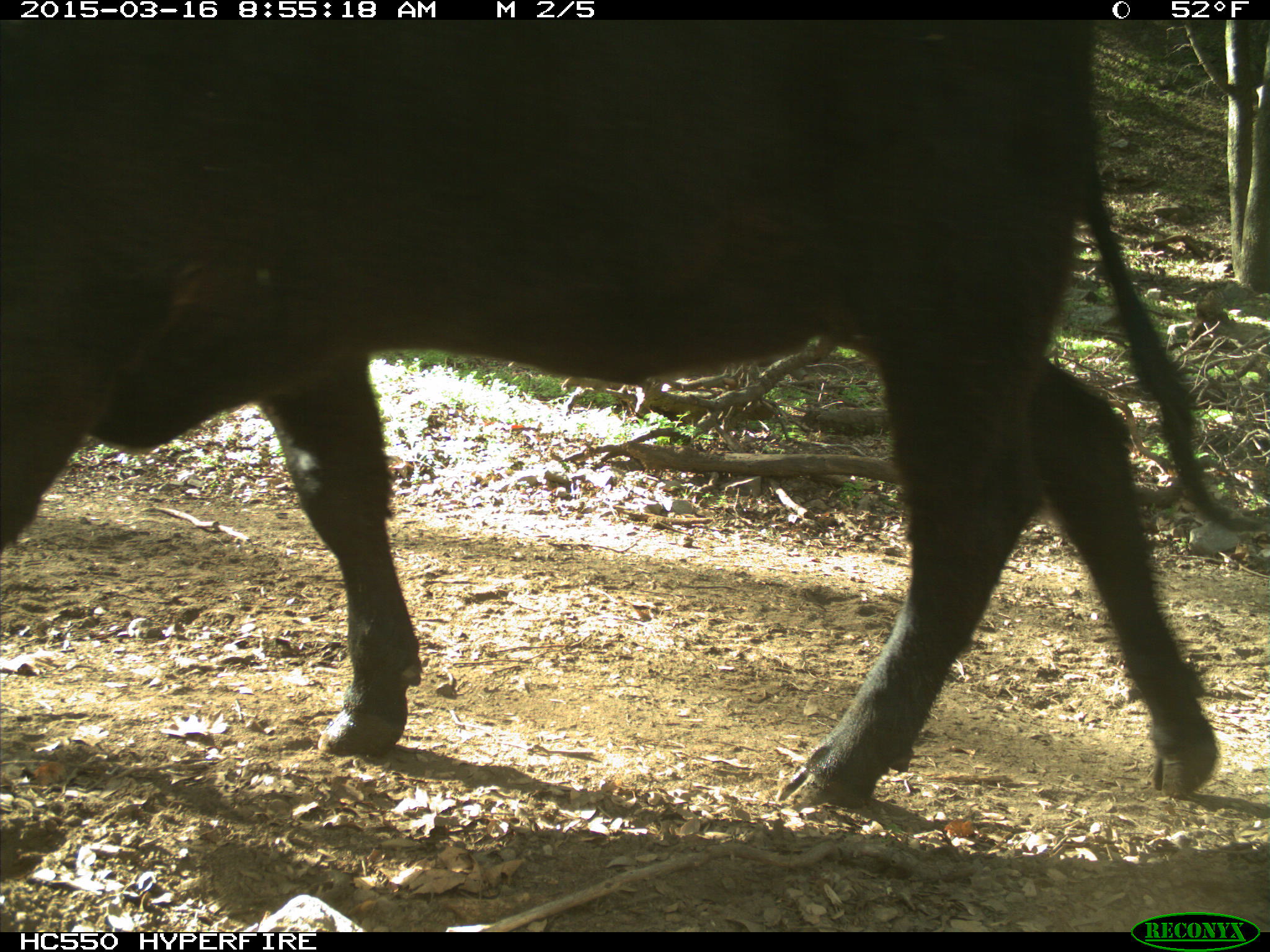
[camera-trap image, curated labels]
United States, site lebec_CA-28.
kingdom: Animalia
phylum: Chordata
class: Mammalia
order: Artiodactyla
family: Bovidae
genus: Bos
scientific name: Bos taurus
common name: domestic cow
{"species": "Bos taurus (domestic cow)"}